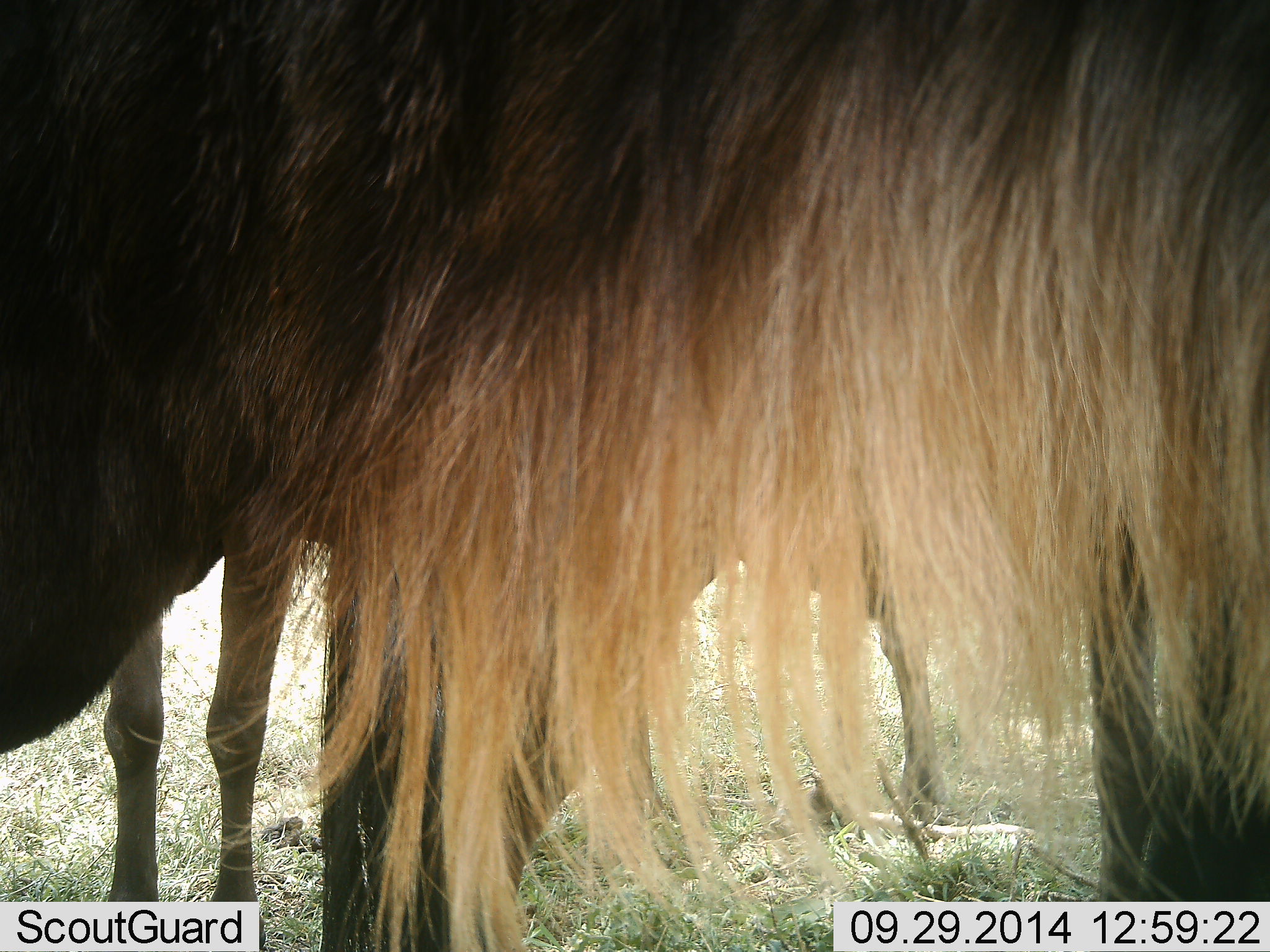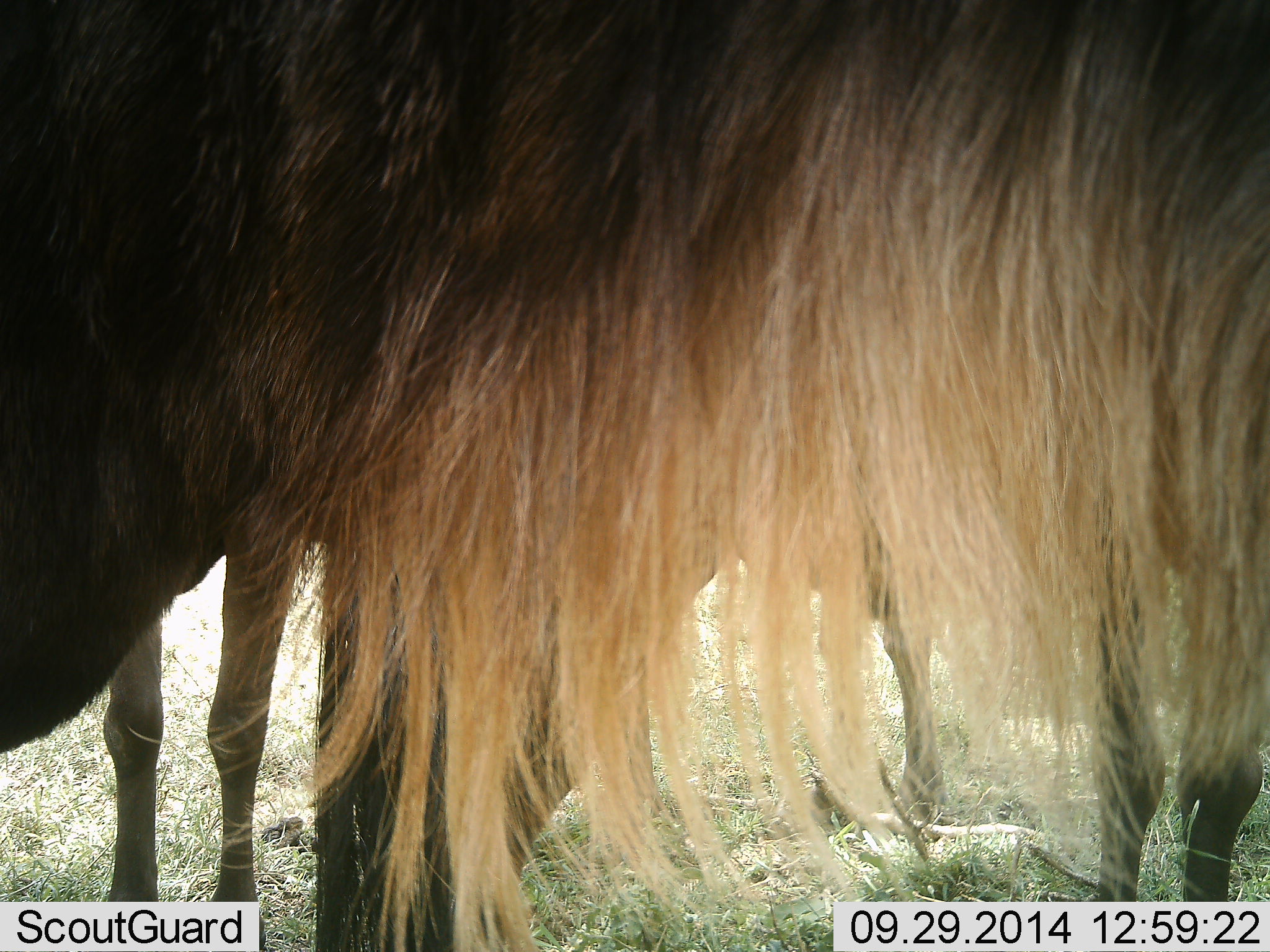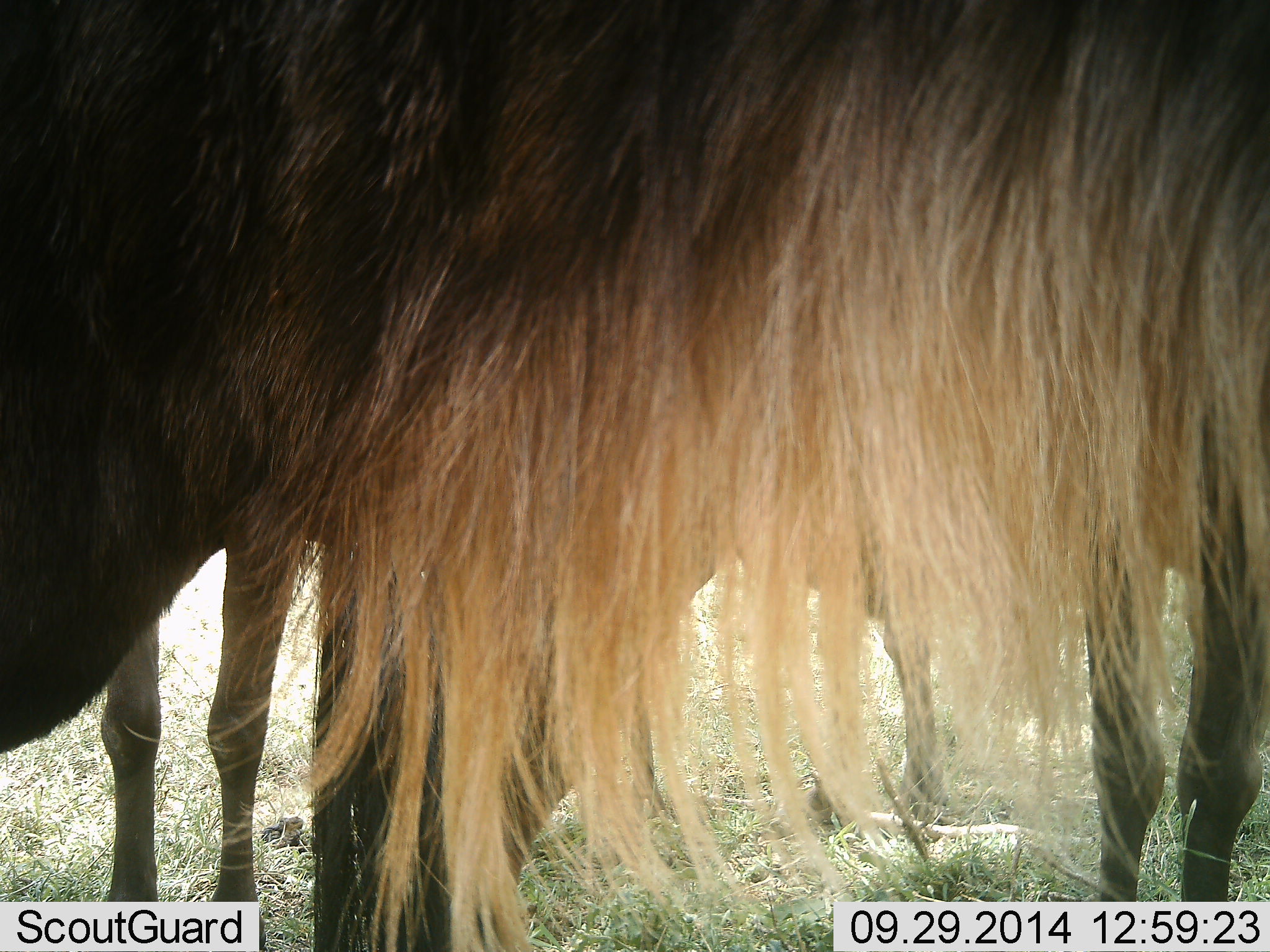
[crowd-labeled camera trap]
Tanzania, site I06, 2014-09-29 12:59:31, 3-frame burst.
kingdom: Animalia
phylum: Chordata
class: Mammalia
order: Artiodactyla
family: Bovidae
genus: Connochaetes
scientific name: Connochaetes taurinus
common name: blue wildebeest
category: wildebeest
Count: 3.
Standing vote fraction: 100%.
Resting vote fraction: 0%.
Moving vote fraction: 0%.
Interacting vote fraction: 0%.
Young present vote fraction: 0%.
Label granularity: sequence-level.